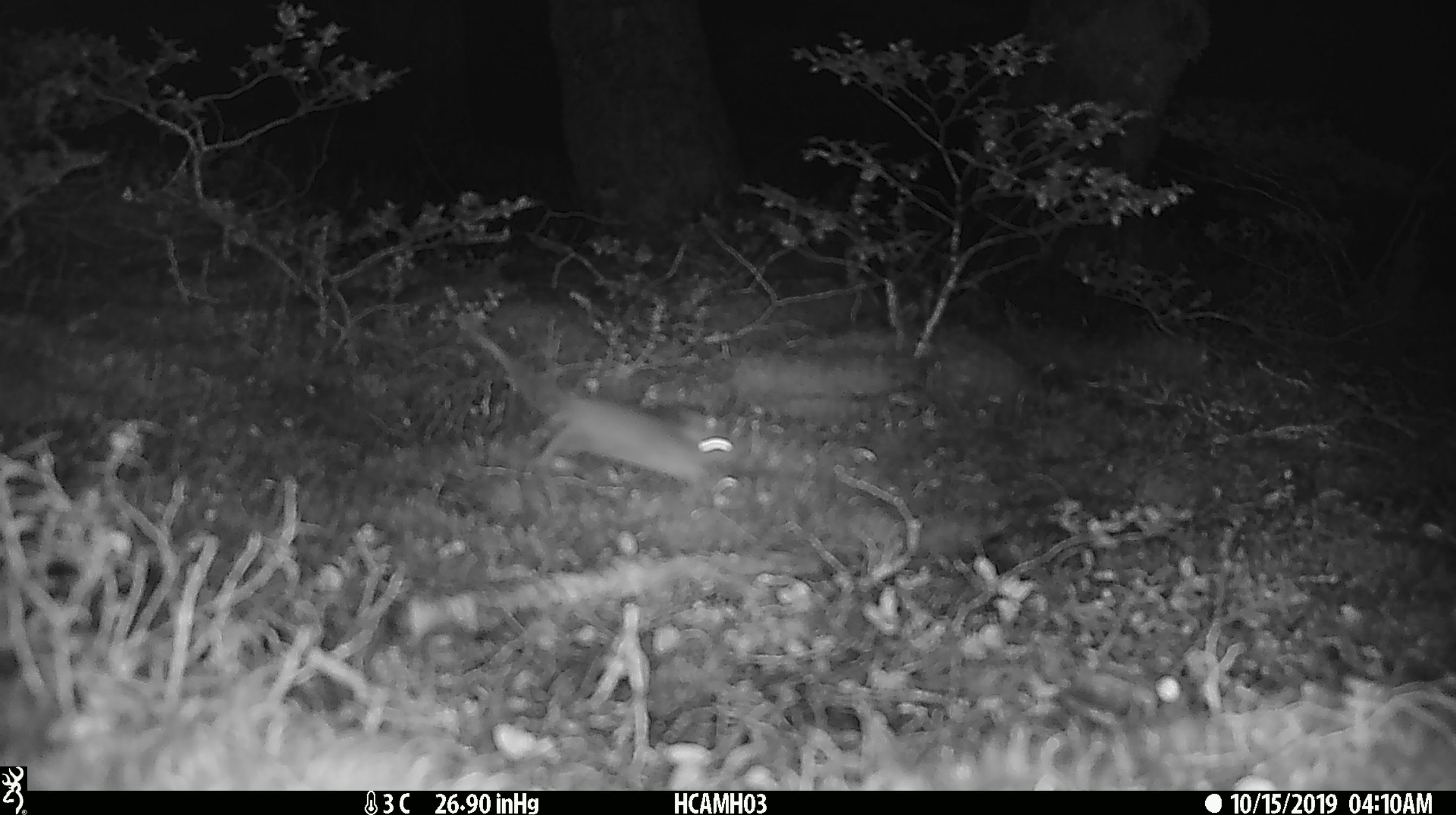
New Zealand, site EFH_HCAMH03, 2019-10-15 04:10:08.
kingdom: Animalia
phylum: Chordata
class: Mammalia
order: Rodentia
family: Muridae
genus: Mus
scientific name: Mus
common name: mouse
Mouse (Mus).